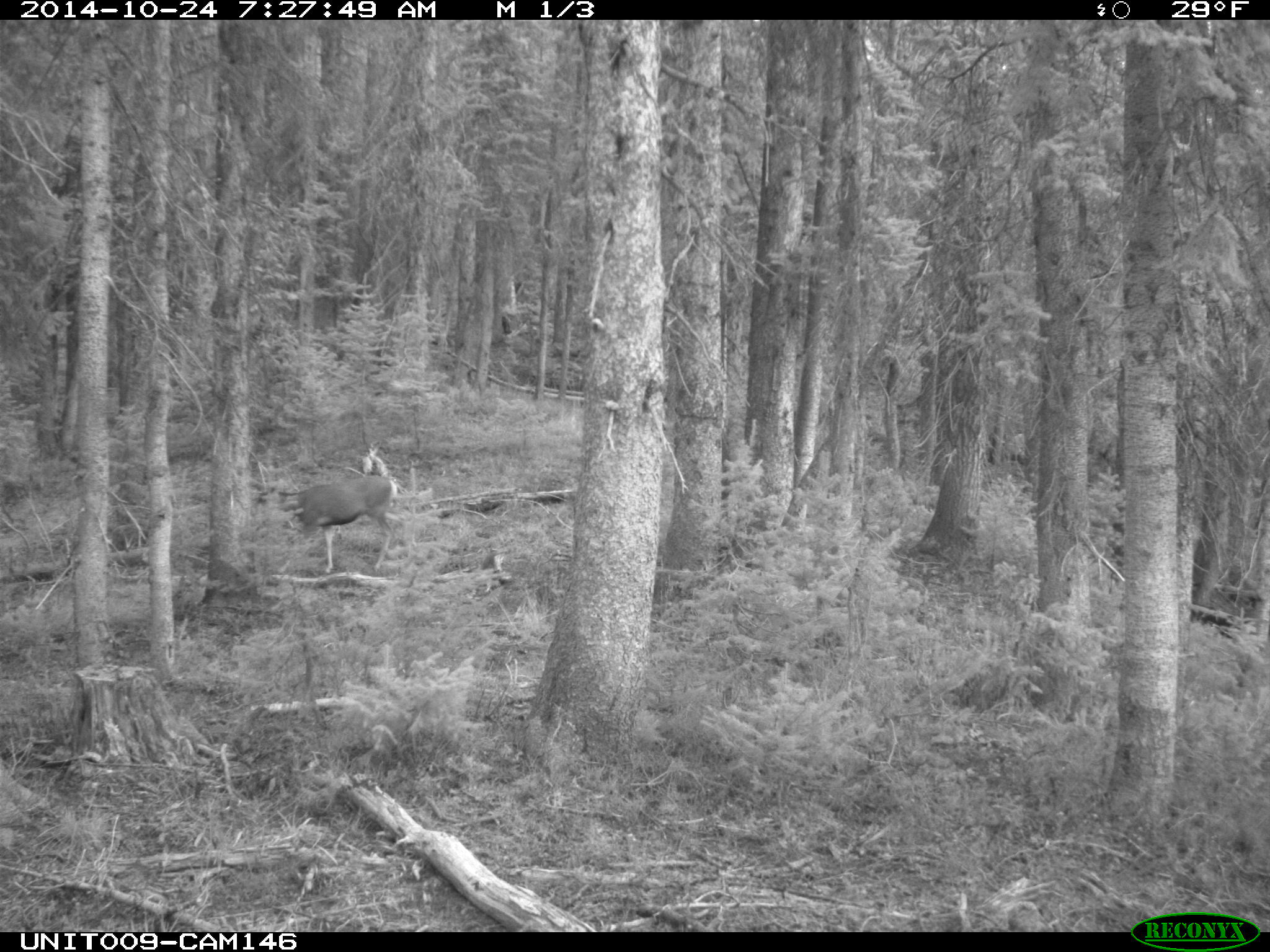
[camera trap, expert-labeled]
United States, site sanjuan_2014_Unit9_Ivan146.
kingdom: Animalia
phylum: Chordata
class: Mammalia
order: Artiodactyla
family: Cervidae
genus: Odocoileus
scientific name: Odocoileus hemionus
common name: mule deer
Odocoileus hemionus (mule deer).